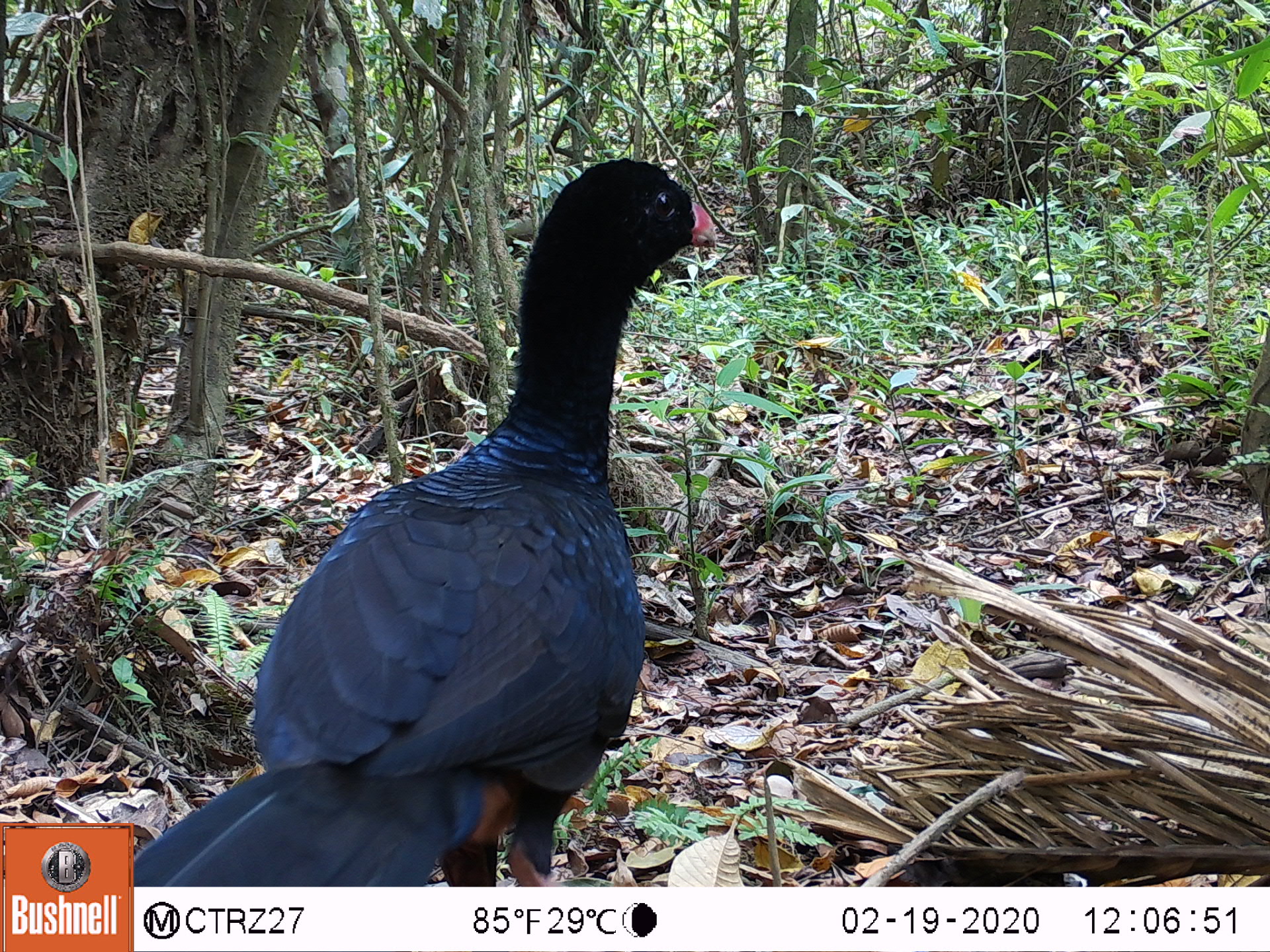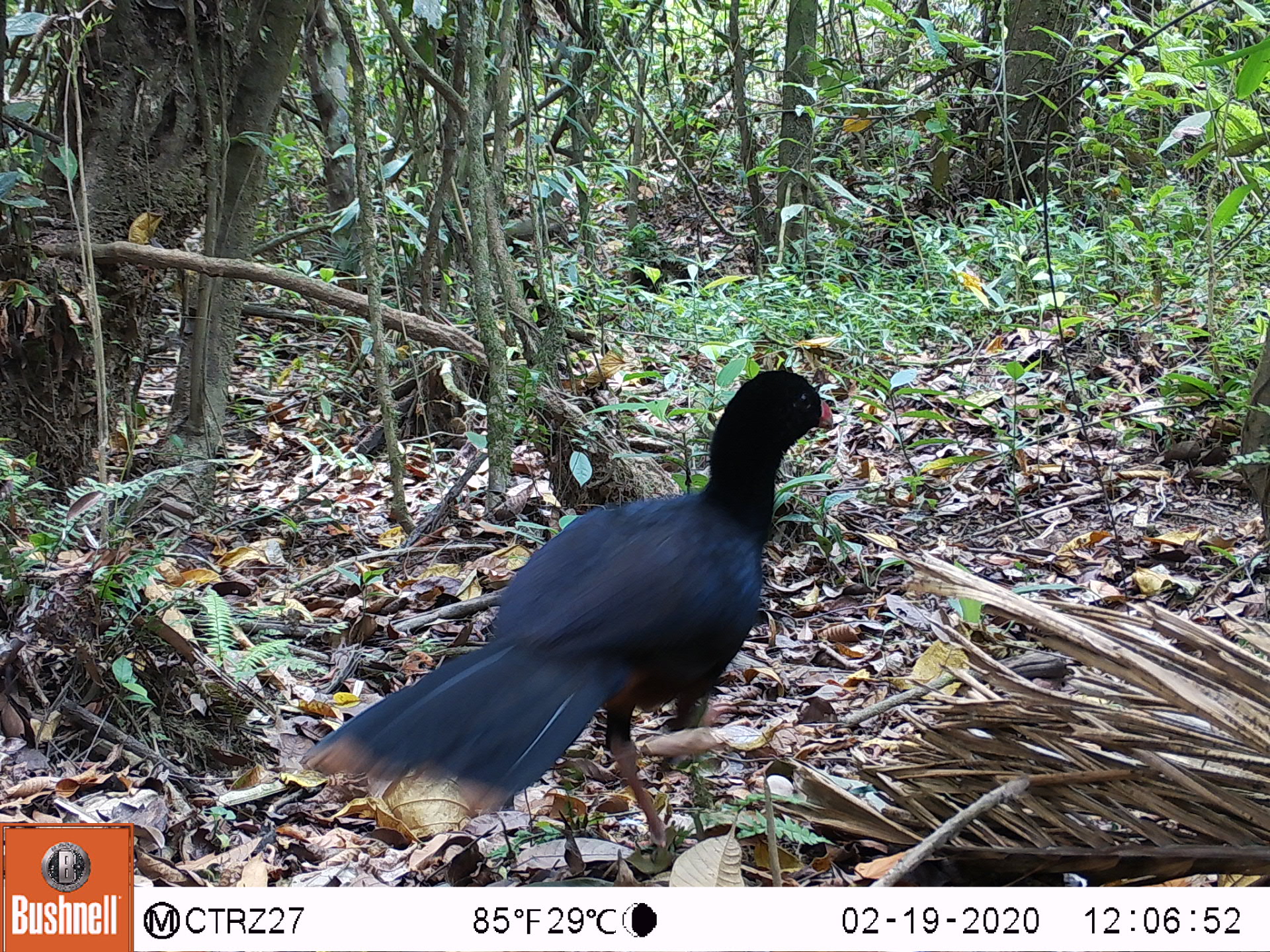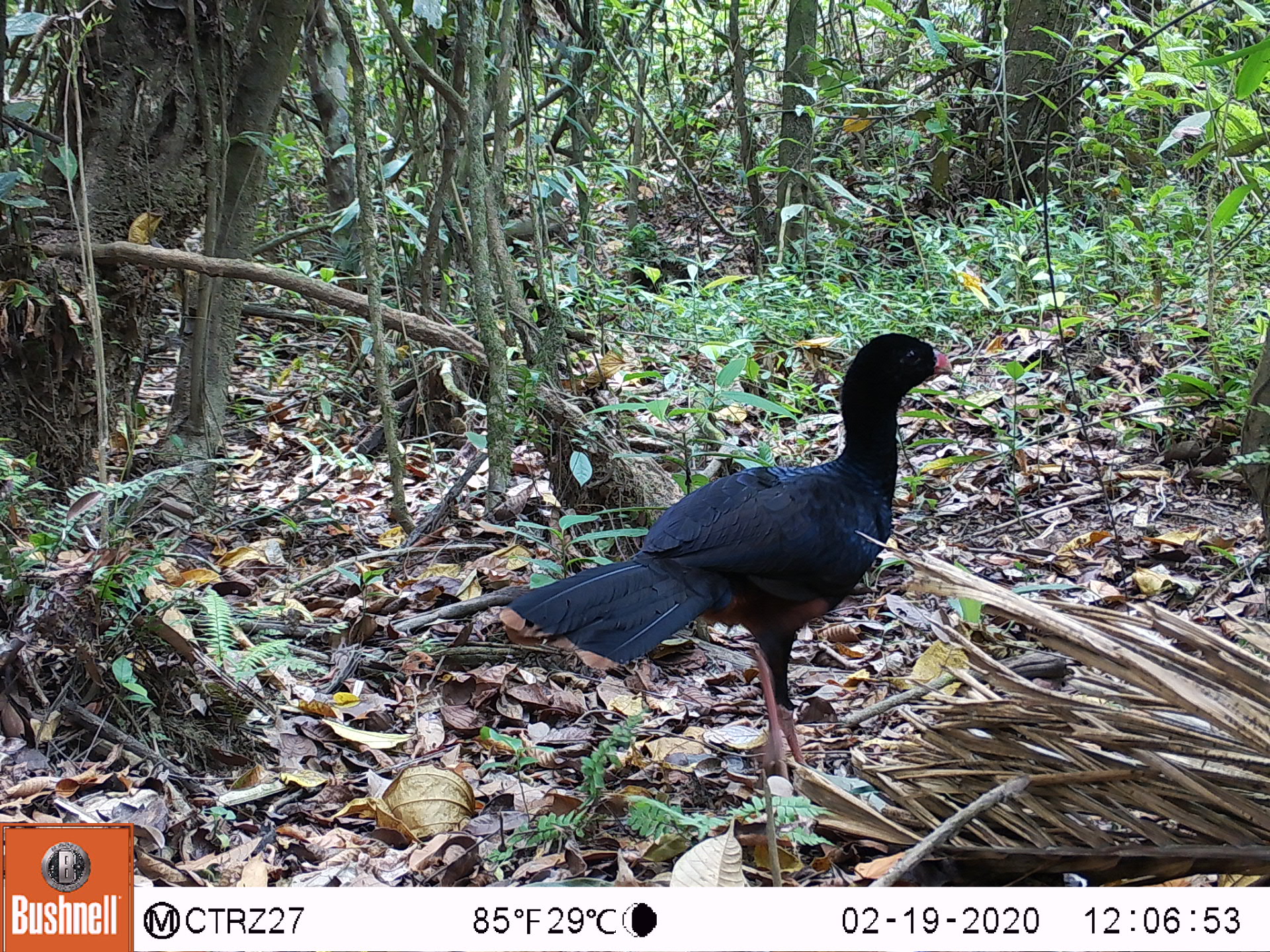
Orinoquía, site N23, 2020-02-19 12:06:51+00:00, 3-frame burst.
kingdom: Animalia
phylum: Chordata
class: Aves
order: Galliformes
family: Cracidae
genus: Mitu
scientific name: Mitu salvini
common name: salvin's currasow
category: salvins curassow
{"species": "salvins curassow (salvin's currasow) (Mitu salvini)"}